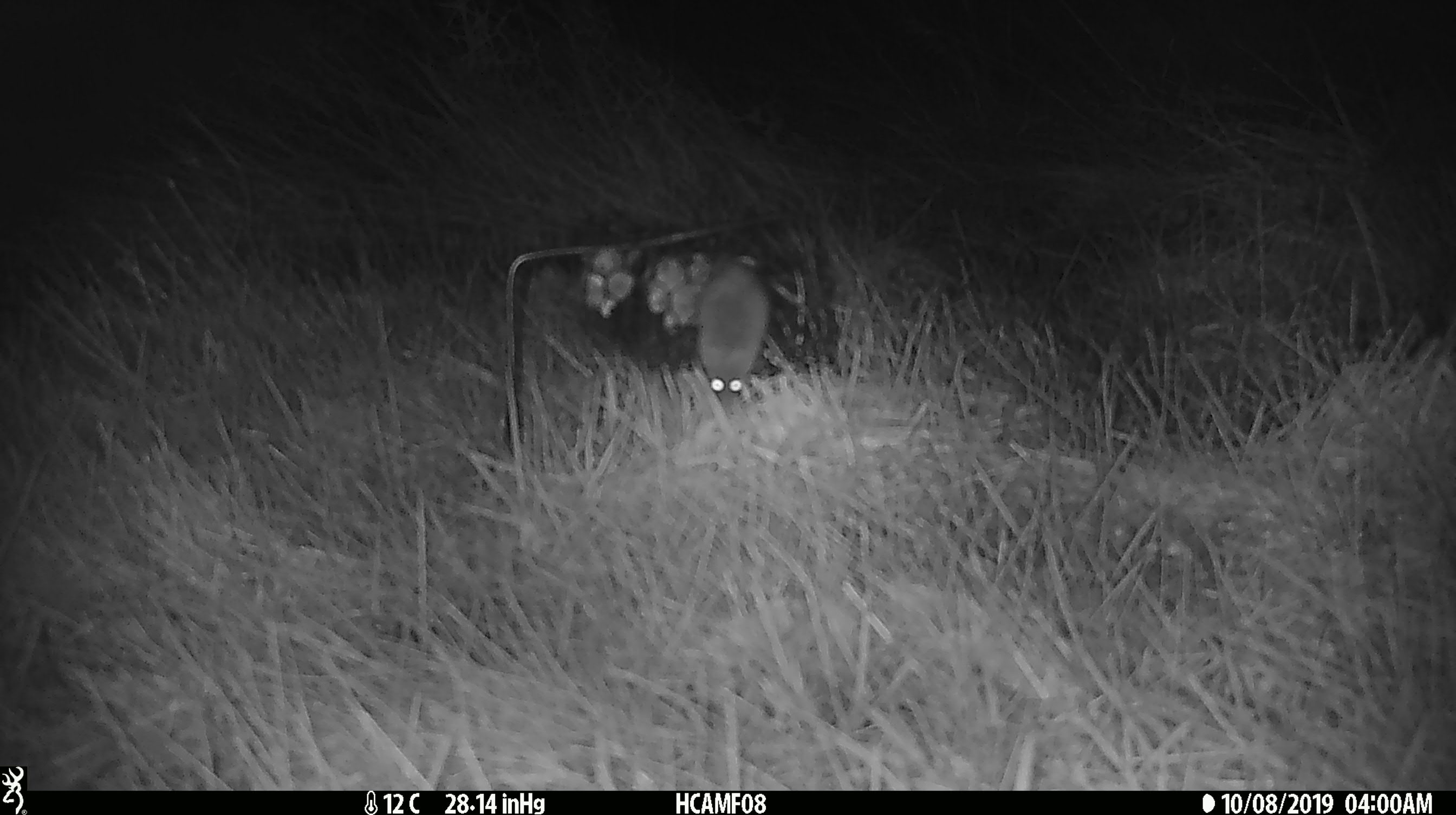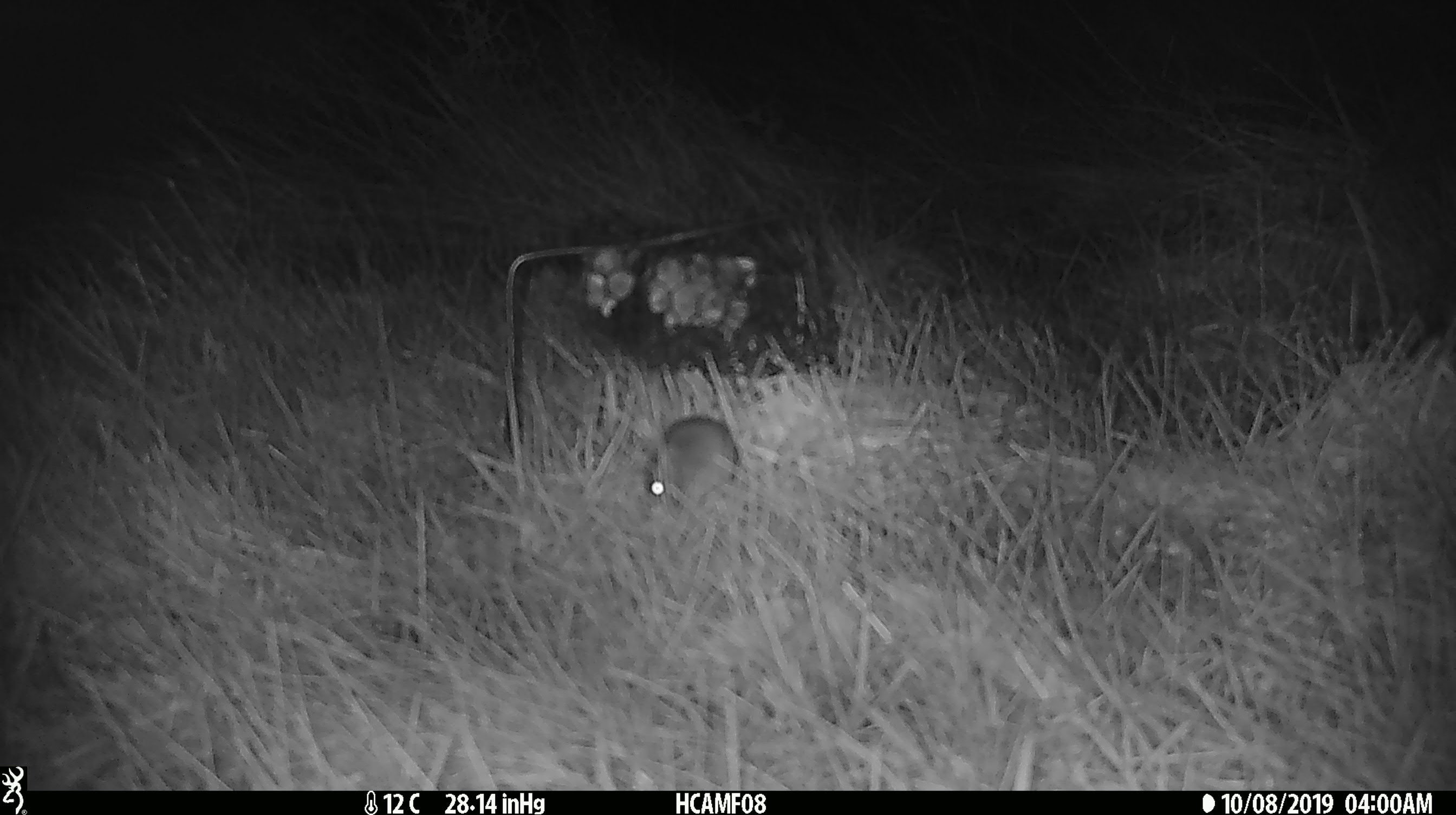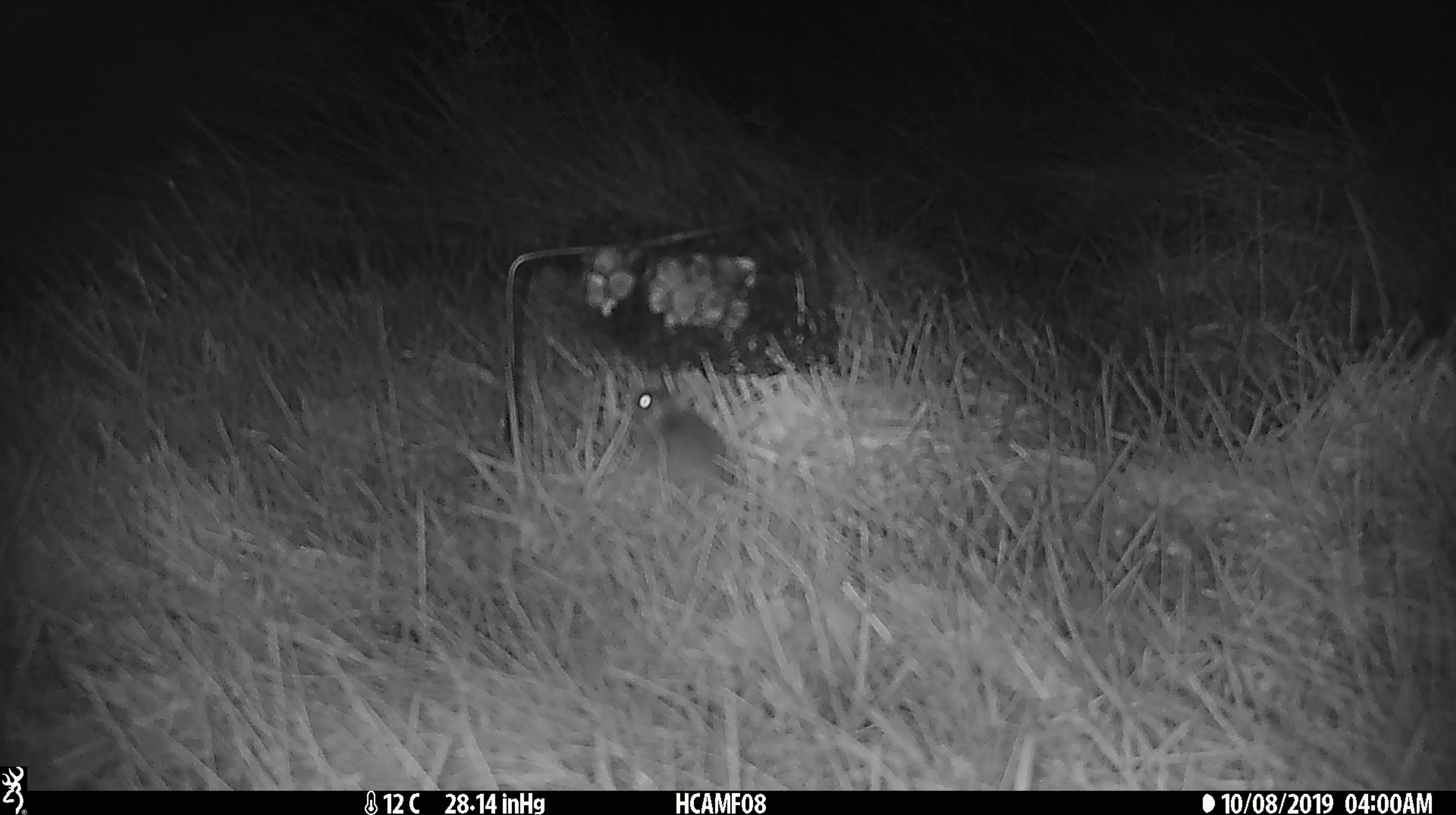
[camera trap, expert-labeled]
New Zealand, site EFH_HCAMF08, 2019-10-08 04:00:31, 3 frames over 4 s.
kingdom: Animalia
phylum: Chordata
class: Mammalia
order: Rodentia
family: Muridae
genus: Mus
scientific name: Mus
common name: mouse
Mouse (Mus).